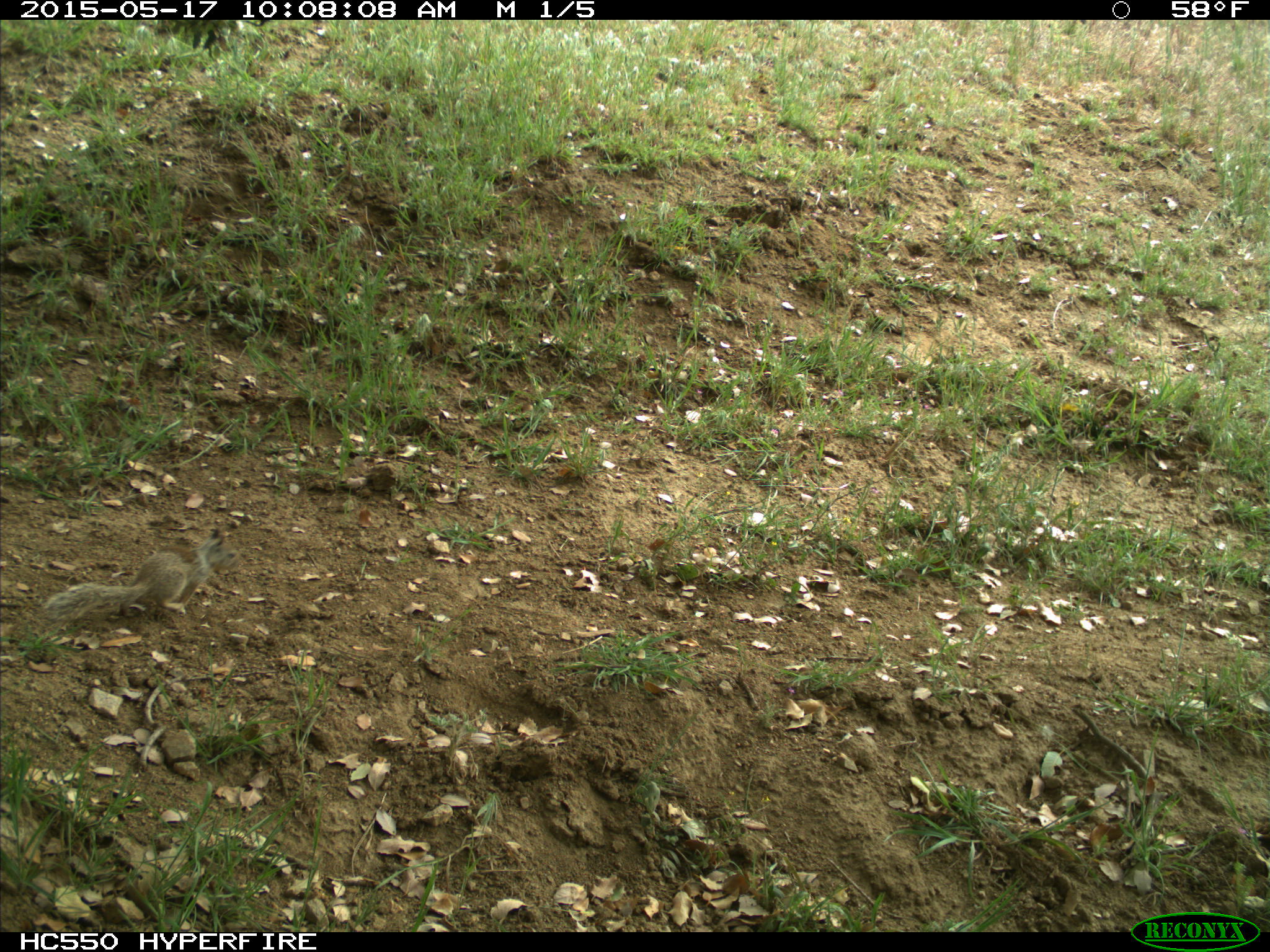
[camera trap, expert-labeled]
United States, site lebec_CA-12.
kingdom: Animalia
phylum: Chordata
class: Mammalia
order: Rodentia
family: Sciuridae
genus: Otospermophilus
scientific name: Otospermophilus beecheyi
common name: california ground squirrel